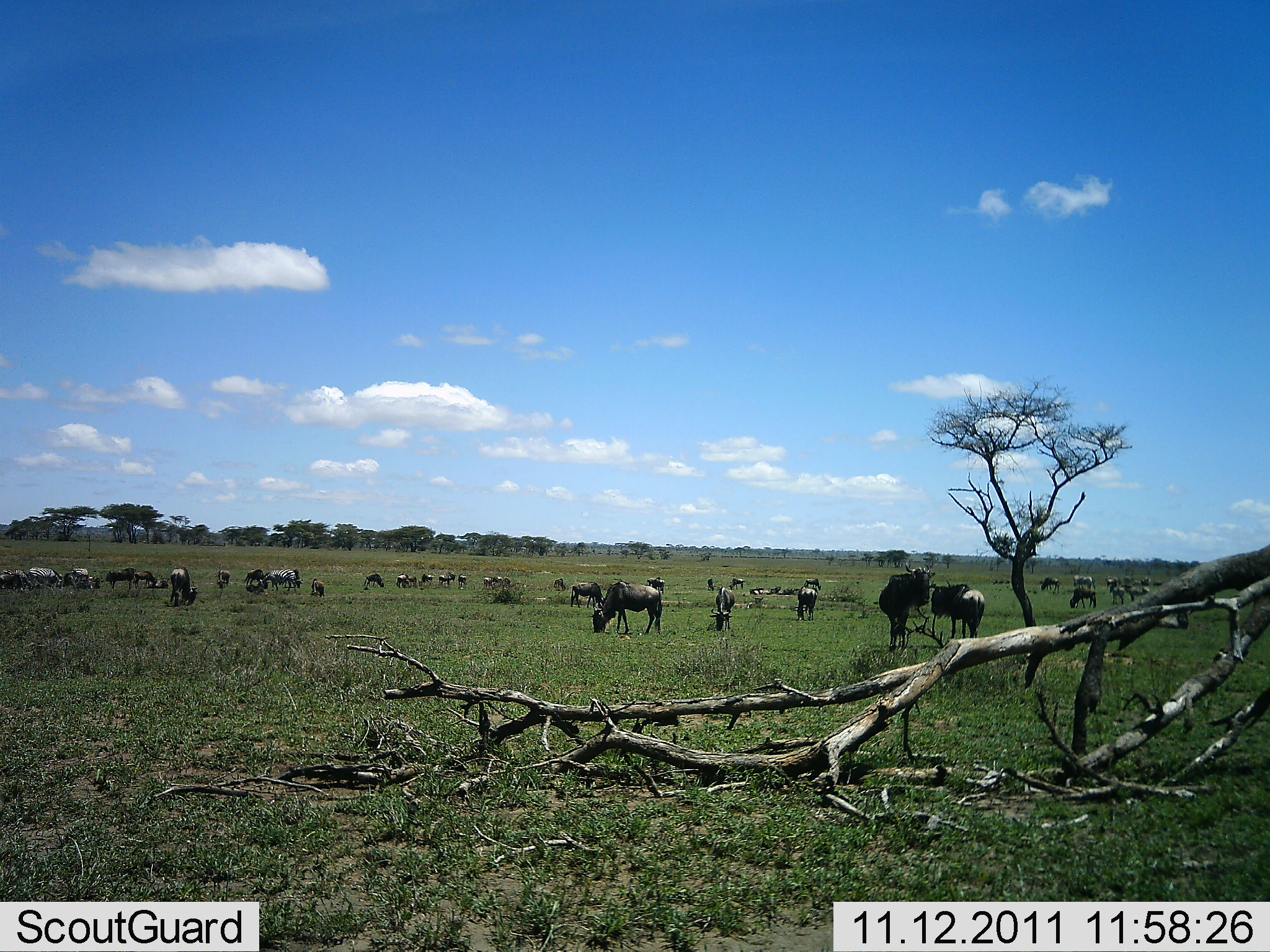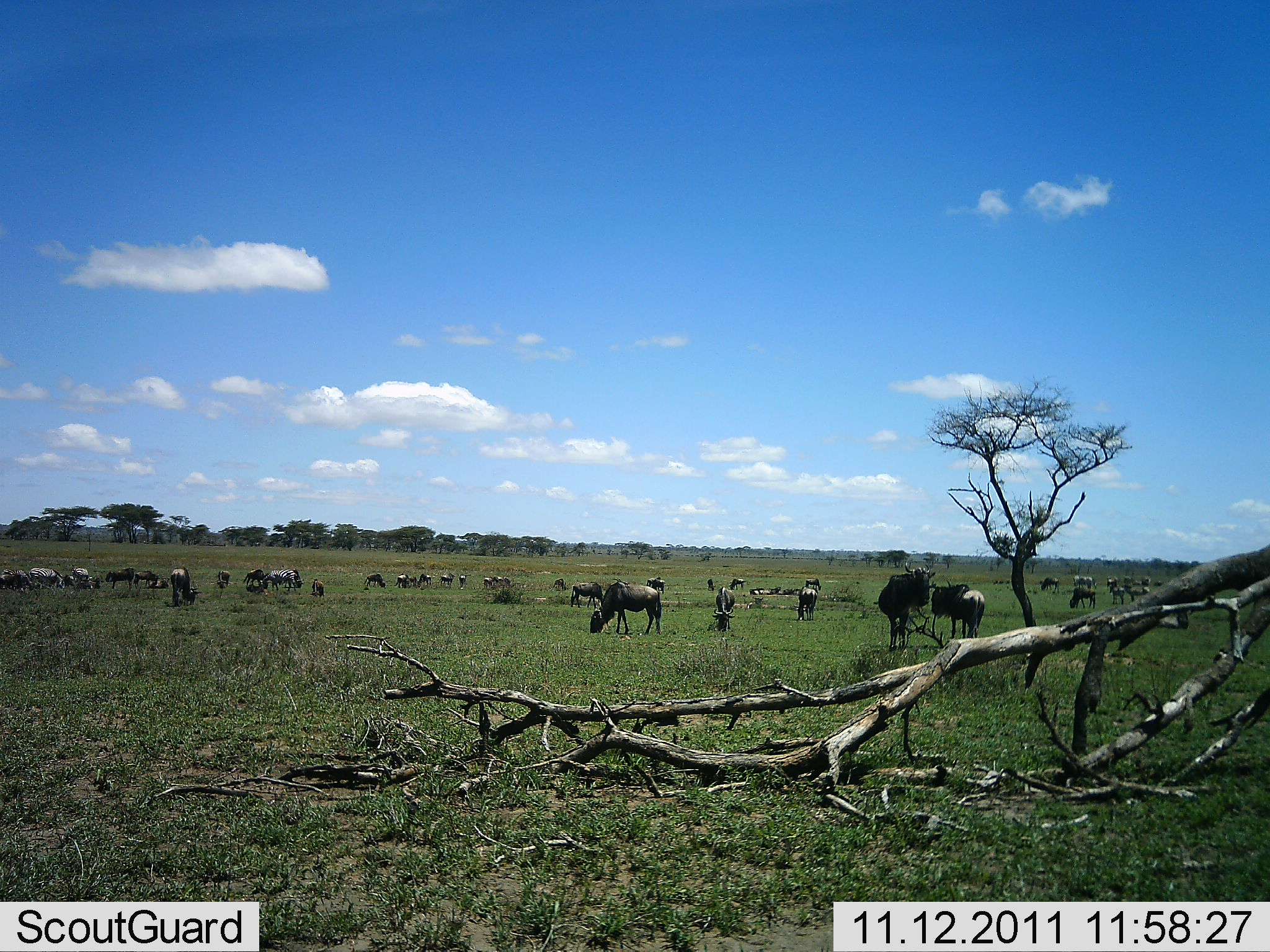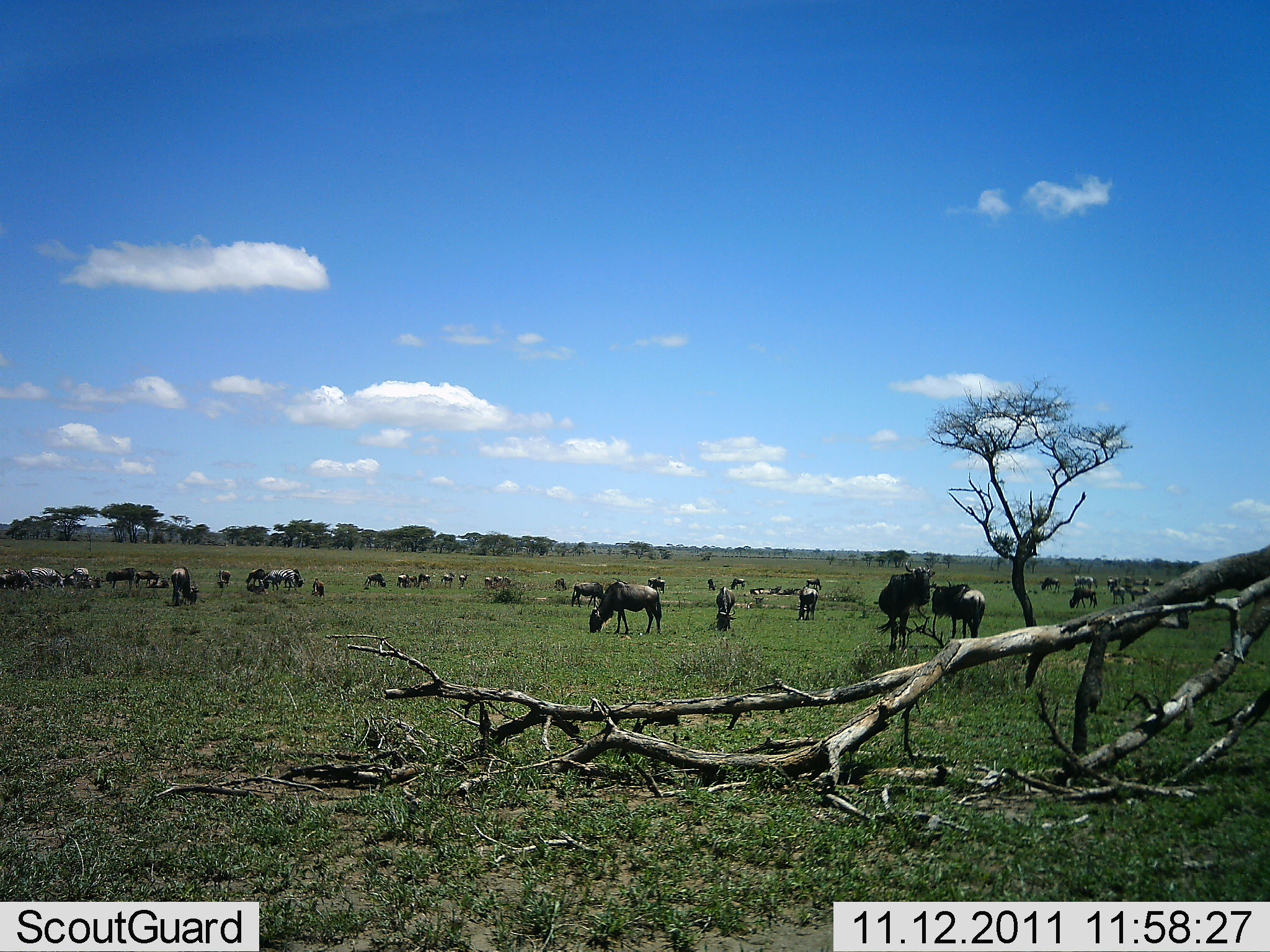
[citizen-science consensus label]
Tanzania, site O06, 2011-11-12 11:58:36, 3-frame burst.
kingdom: Animalia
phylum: Chordata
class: Mammalia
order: Artiodactyla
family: Bovidae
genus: Connochaetes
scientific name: Connochaetes taurinus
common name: blue wildebeest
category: wildebeest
Wildebeest (blue wildebeest) (Connochaetes taurinus), count 11-50. Behavior (volunteer vote fractions): standing 58%, resting 0%, moving 8%, interacting 0%. Young present (vote fraction): 0%. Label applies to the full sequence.